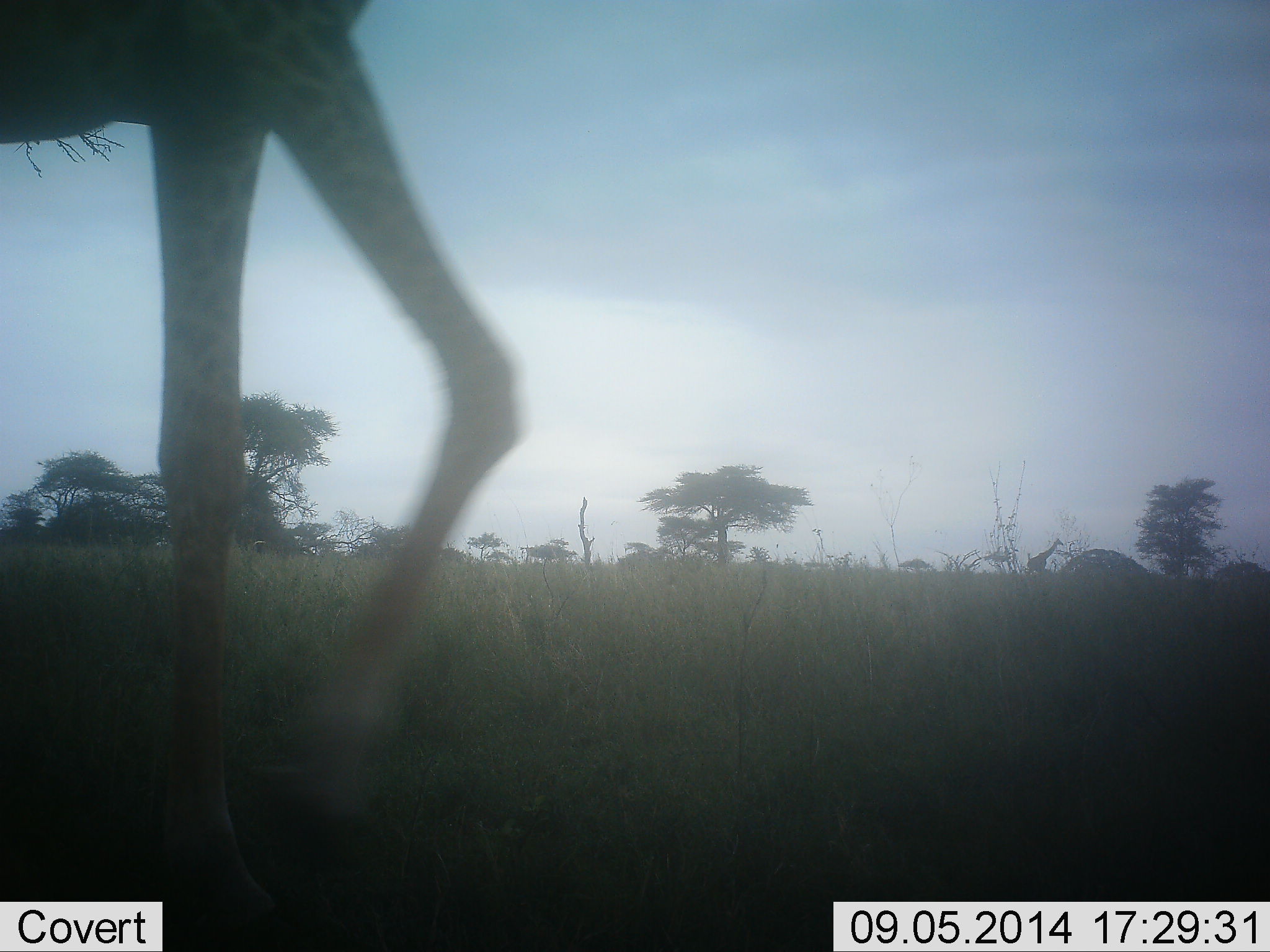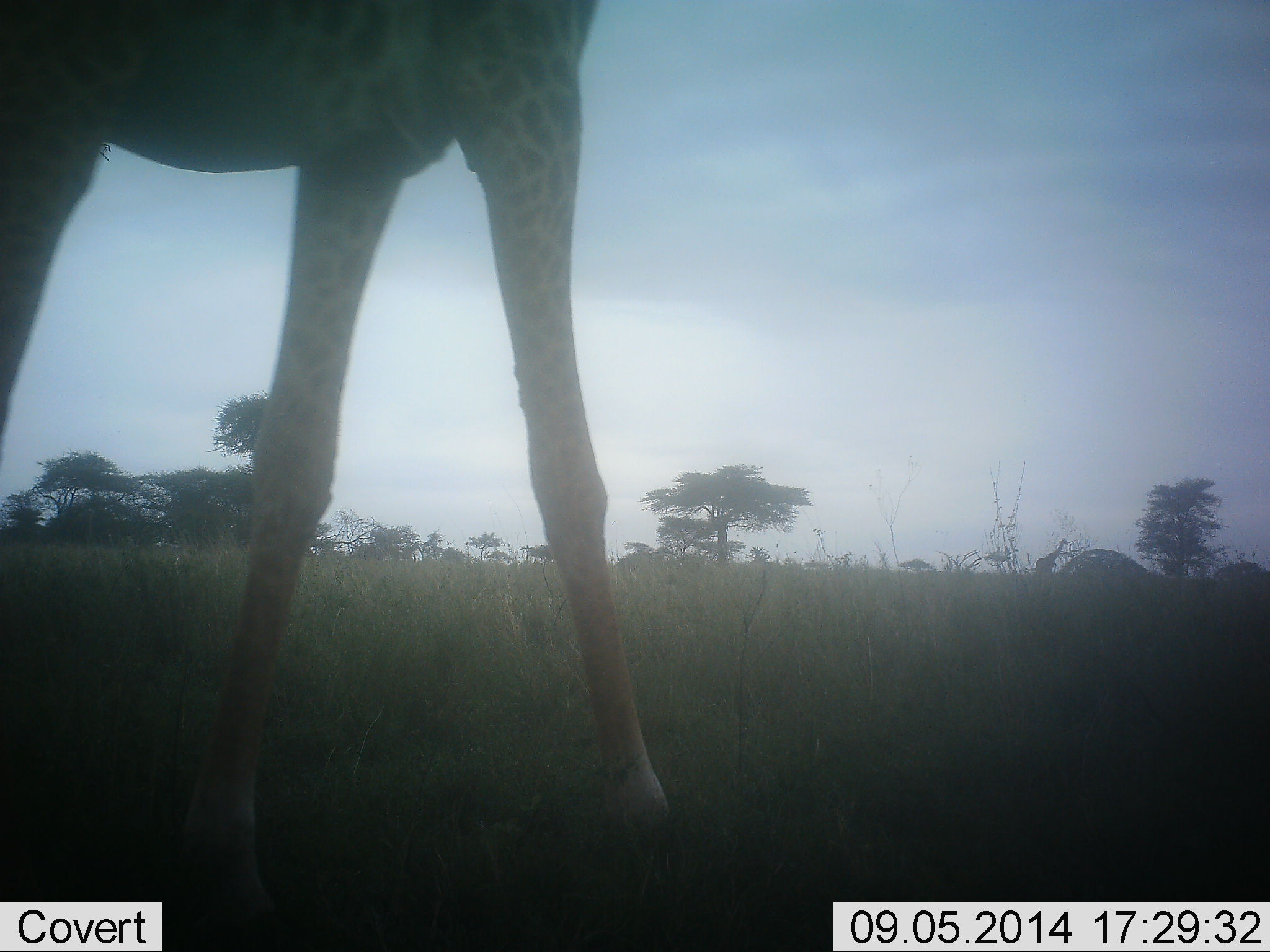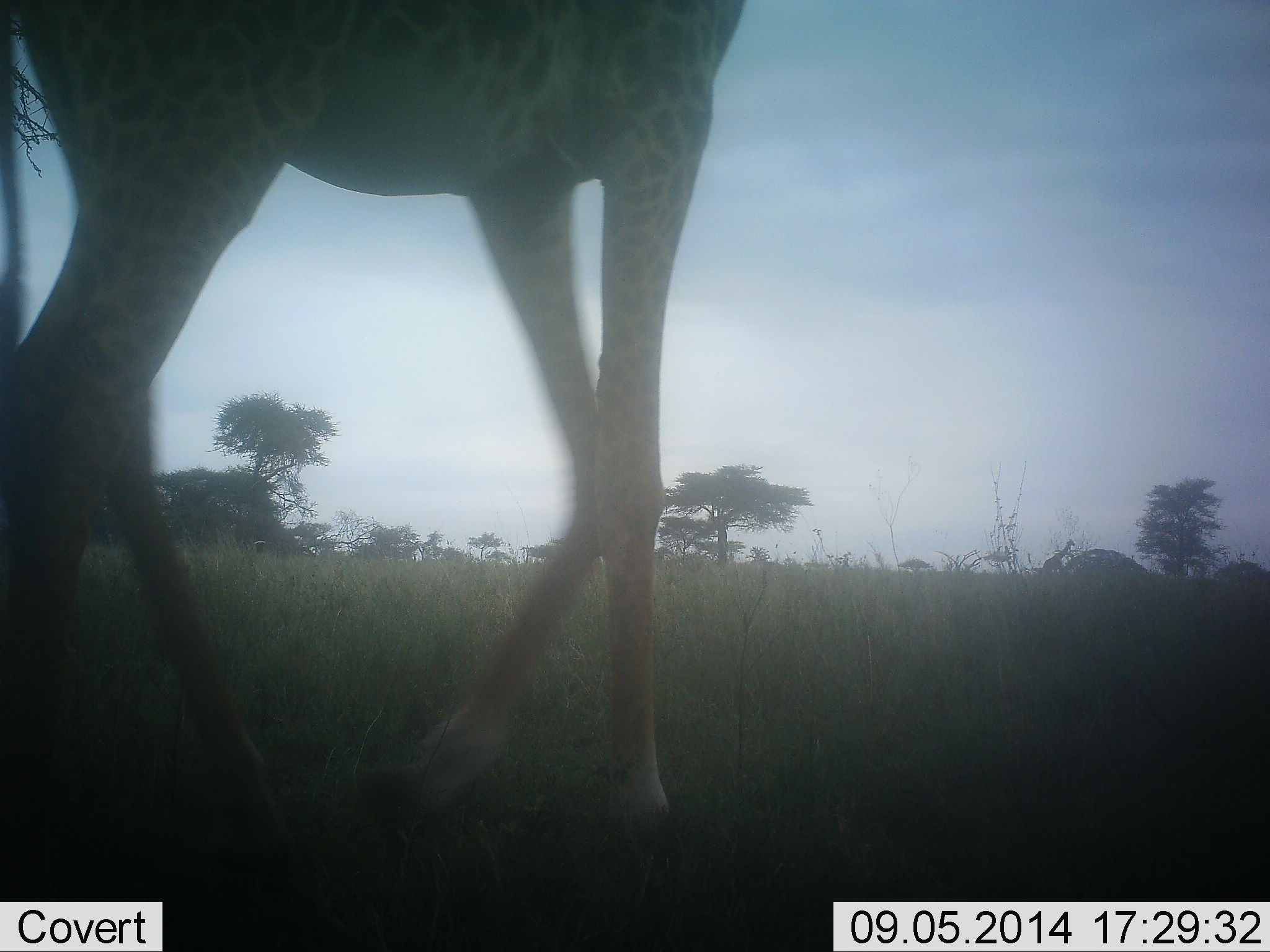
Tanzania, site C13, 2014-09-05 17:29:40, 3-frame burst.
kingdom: Animalia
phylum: Chordata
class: Mammalia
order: Artiodactyla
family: Giraffidae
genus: Giraffa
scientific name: Giraffa camelopardalis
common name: giraffe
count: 2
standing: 20%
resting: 10%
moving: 80%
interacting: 0%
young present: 10%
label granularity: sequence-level